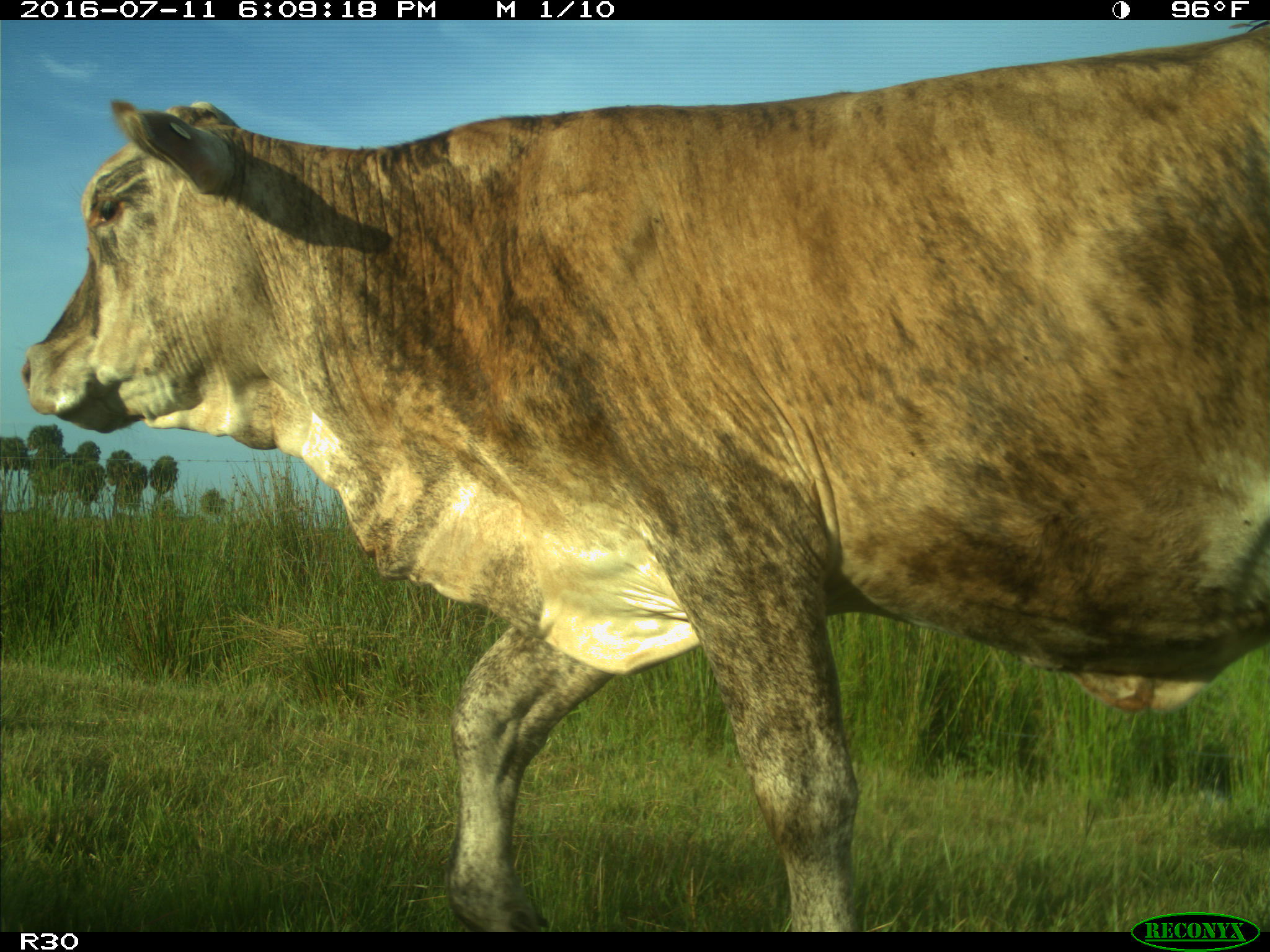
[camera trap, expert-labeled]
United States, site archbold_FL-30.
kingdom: Animalia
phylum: Chordata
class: Mammalia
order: Artiodactyla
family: Bovidae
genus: Bos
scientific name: Bos taurus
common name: domestic cow